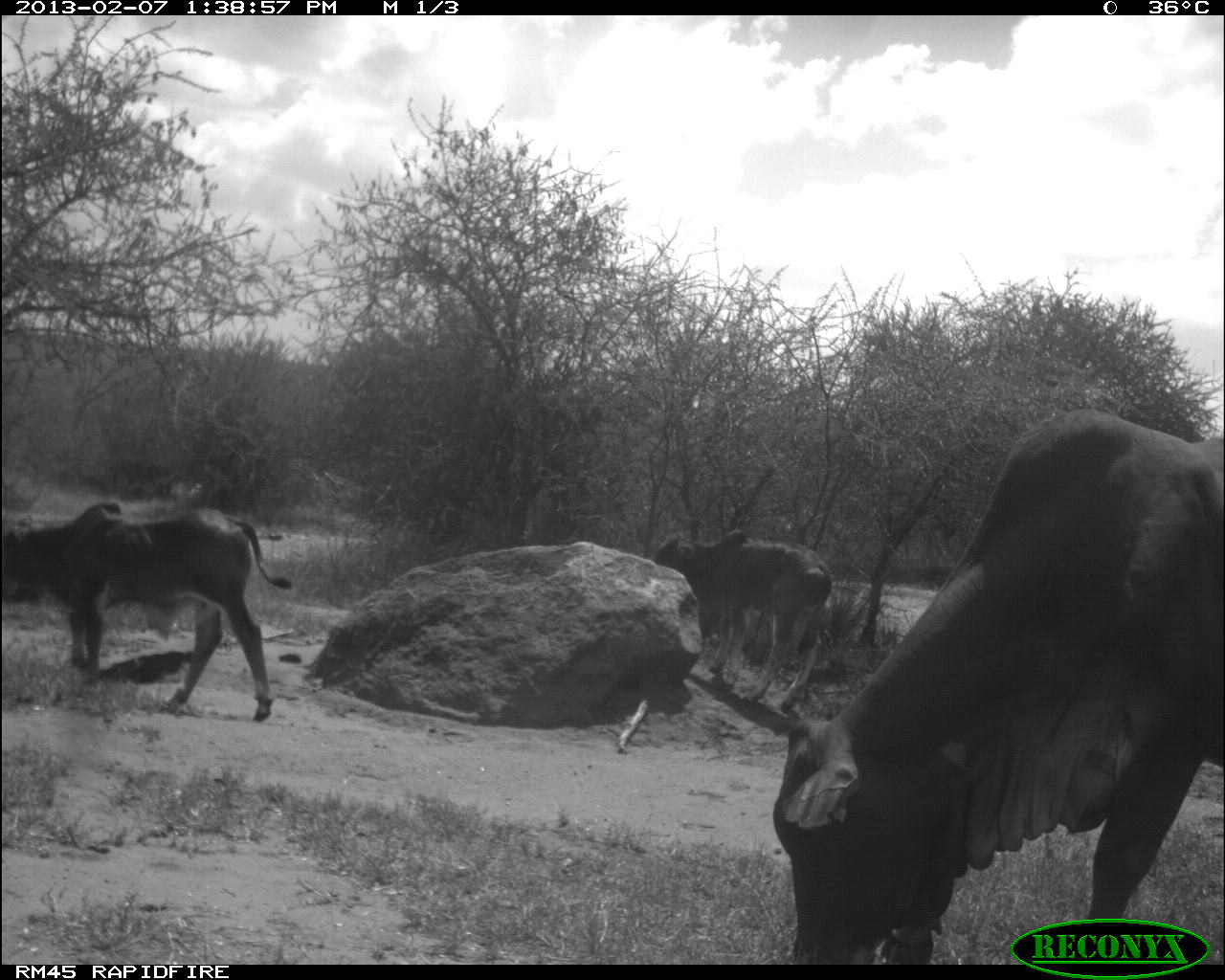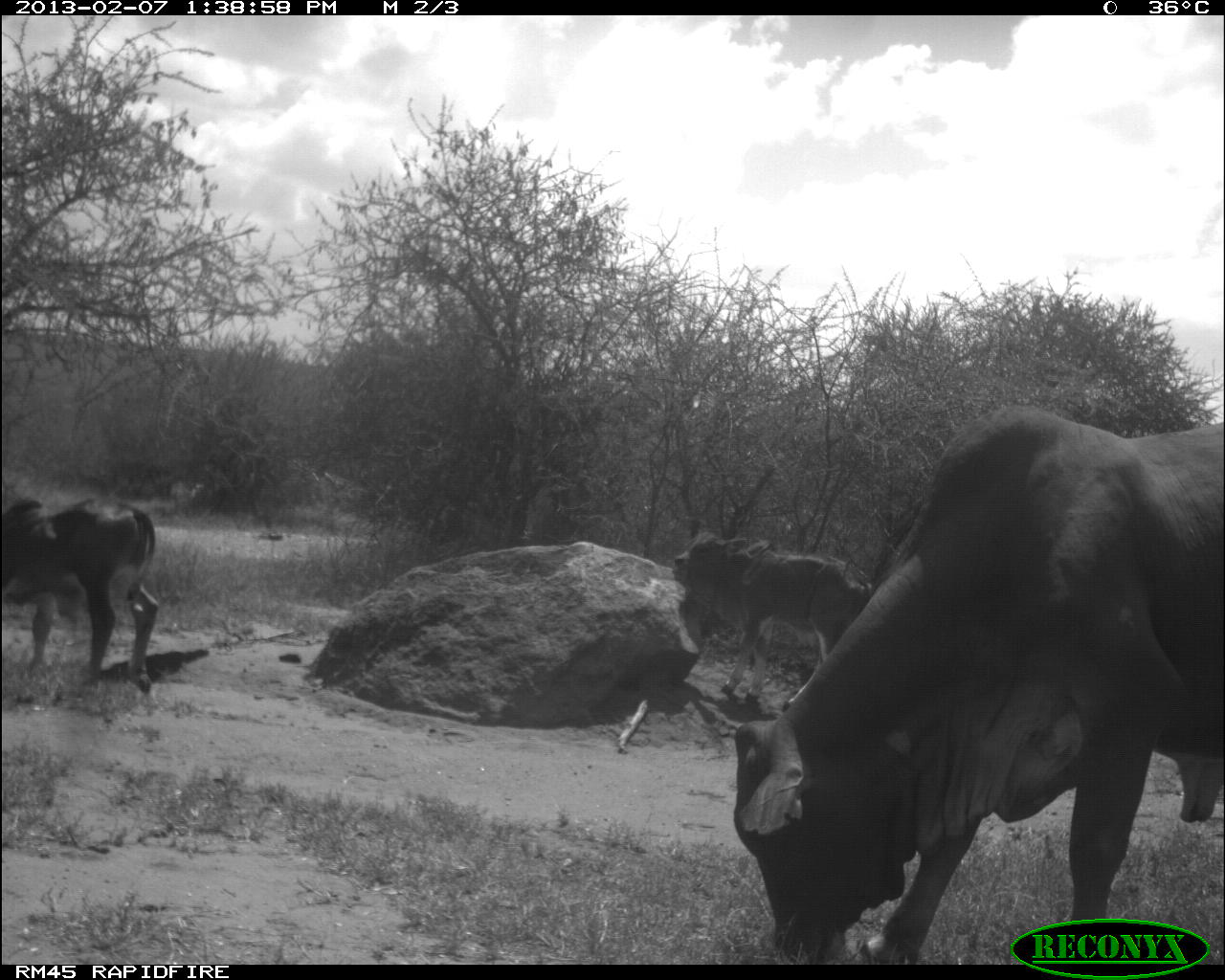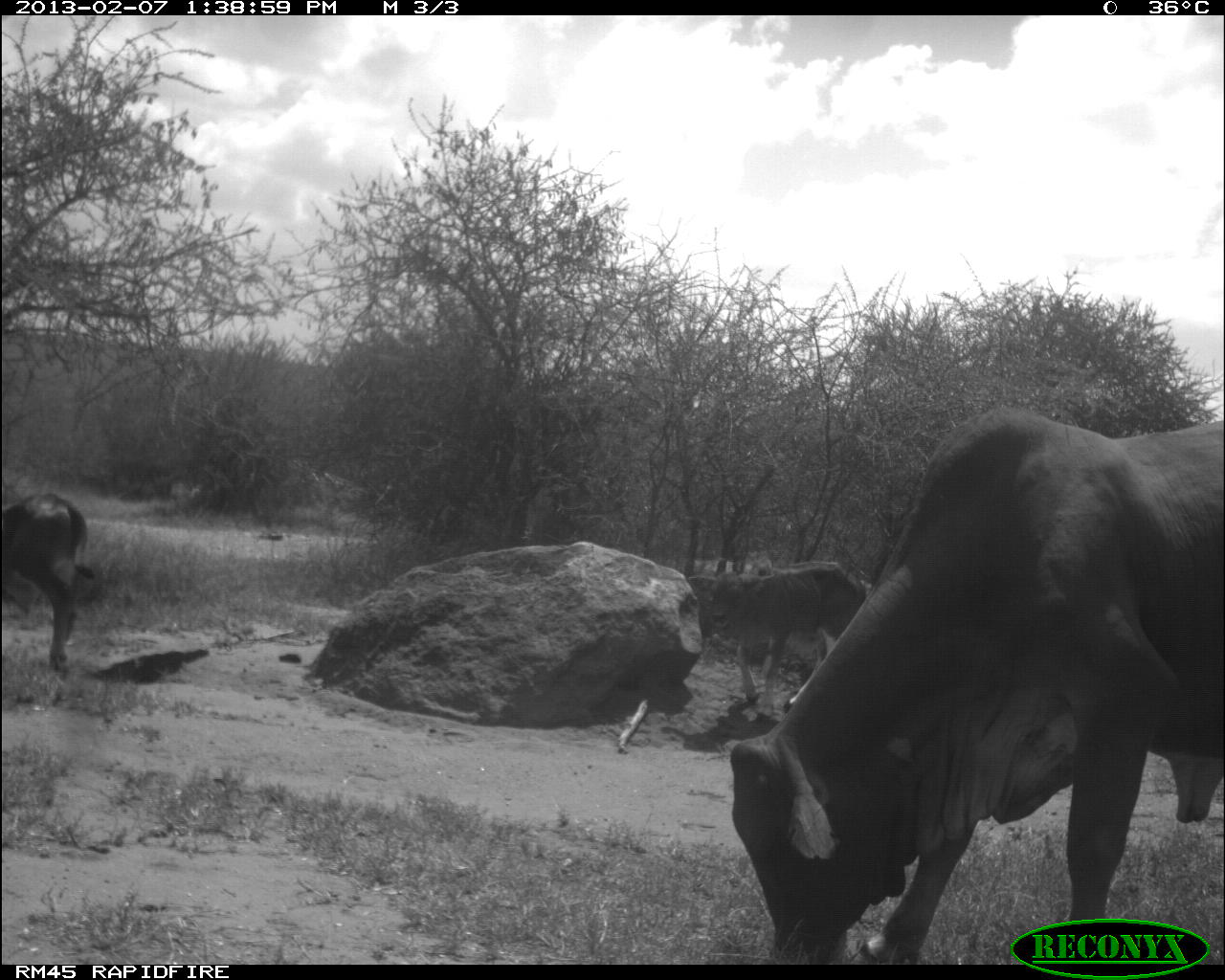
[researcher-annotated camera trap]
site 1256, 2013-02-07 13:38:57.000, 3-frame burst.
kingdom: Animalia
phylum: Chordata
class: Mammalia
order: Artiodactyla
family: Bovidae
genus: Bos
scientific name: Bos taurus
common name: domestic cattle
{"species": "Bos taurus (domestic cattle)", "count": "3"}